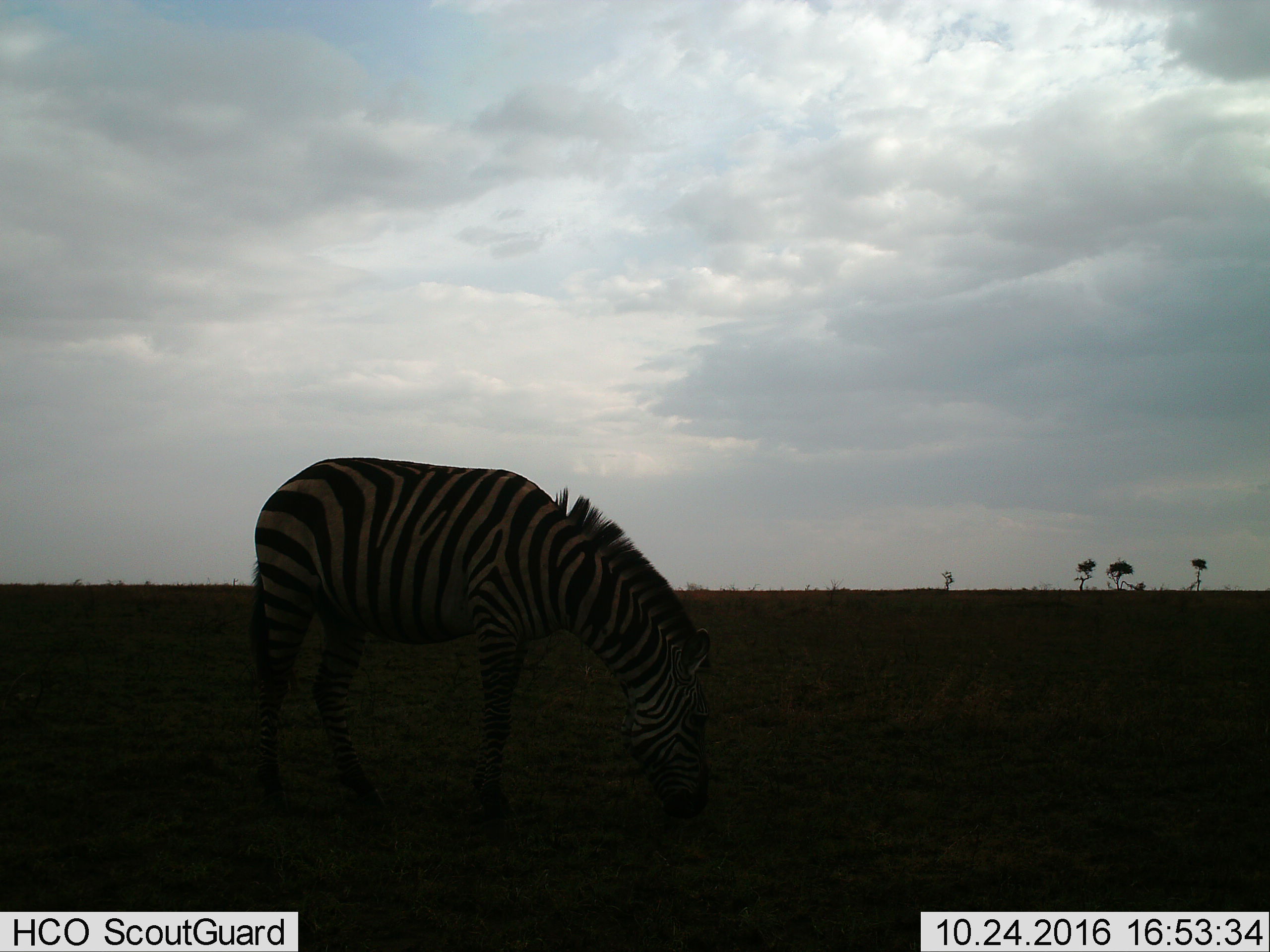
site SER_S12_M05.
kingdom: Animalia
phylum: Chordata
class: Mammalia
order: Perissodactyla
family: Equidae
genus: Equus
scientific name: Equus quagga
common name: plains zebra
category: zebraplains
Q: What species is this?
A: Zebraplains (plains zebra) (Equus quagga).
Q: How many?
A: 1.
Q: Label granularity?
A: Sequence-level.